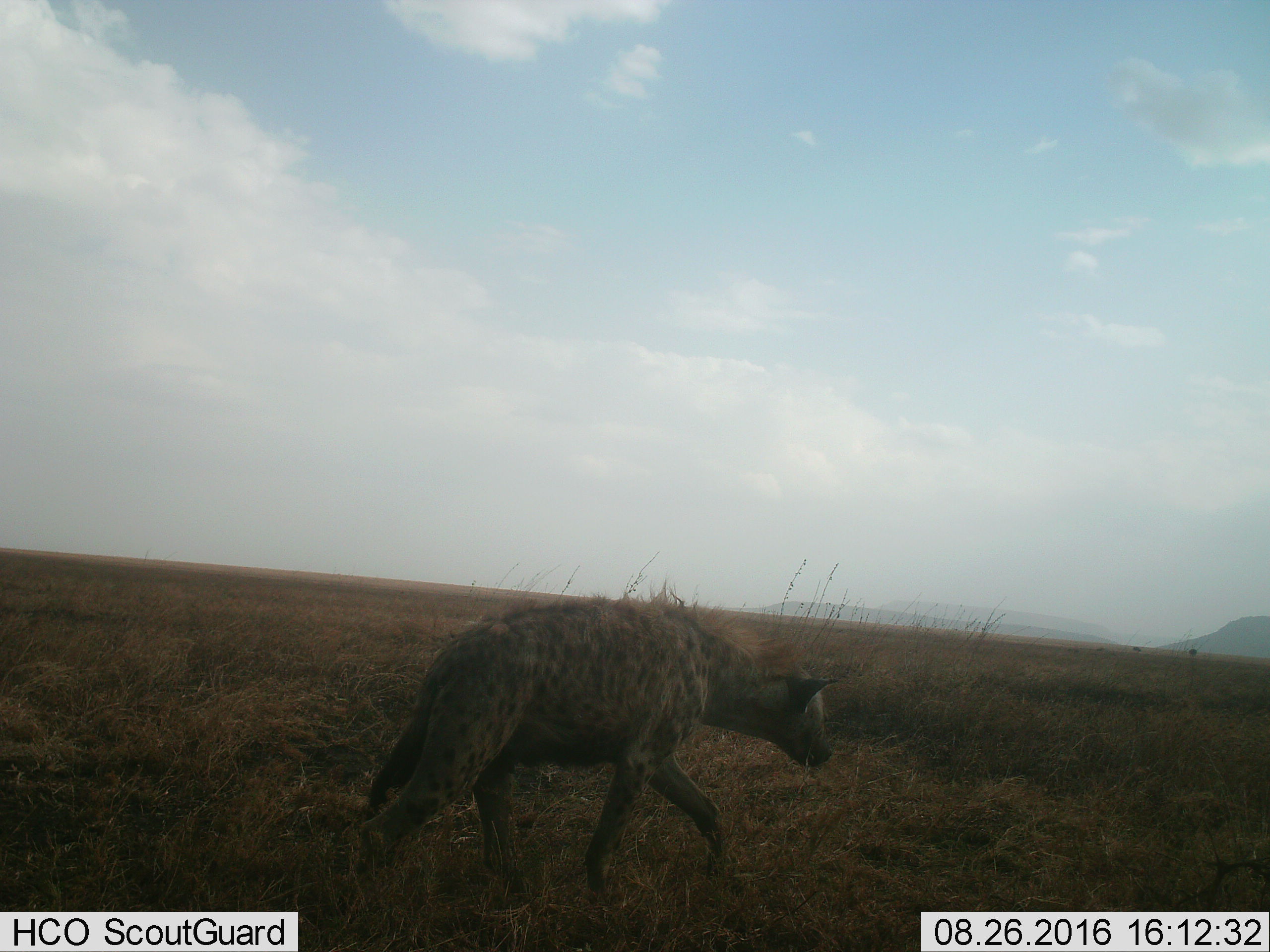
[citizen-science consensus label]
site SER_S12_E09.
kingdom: Animalia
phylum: Chordata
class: Mammalia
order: Carnivora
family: Hyaenidae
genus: Crocuta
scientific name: Crocuta crocuta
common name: spotted hyena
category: hyenaspotted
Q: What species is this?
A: Hyenaspotted (spotted hyena) (Crocuta crocuta).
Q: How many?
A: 1.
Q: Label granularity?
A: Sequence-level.